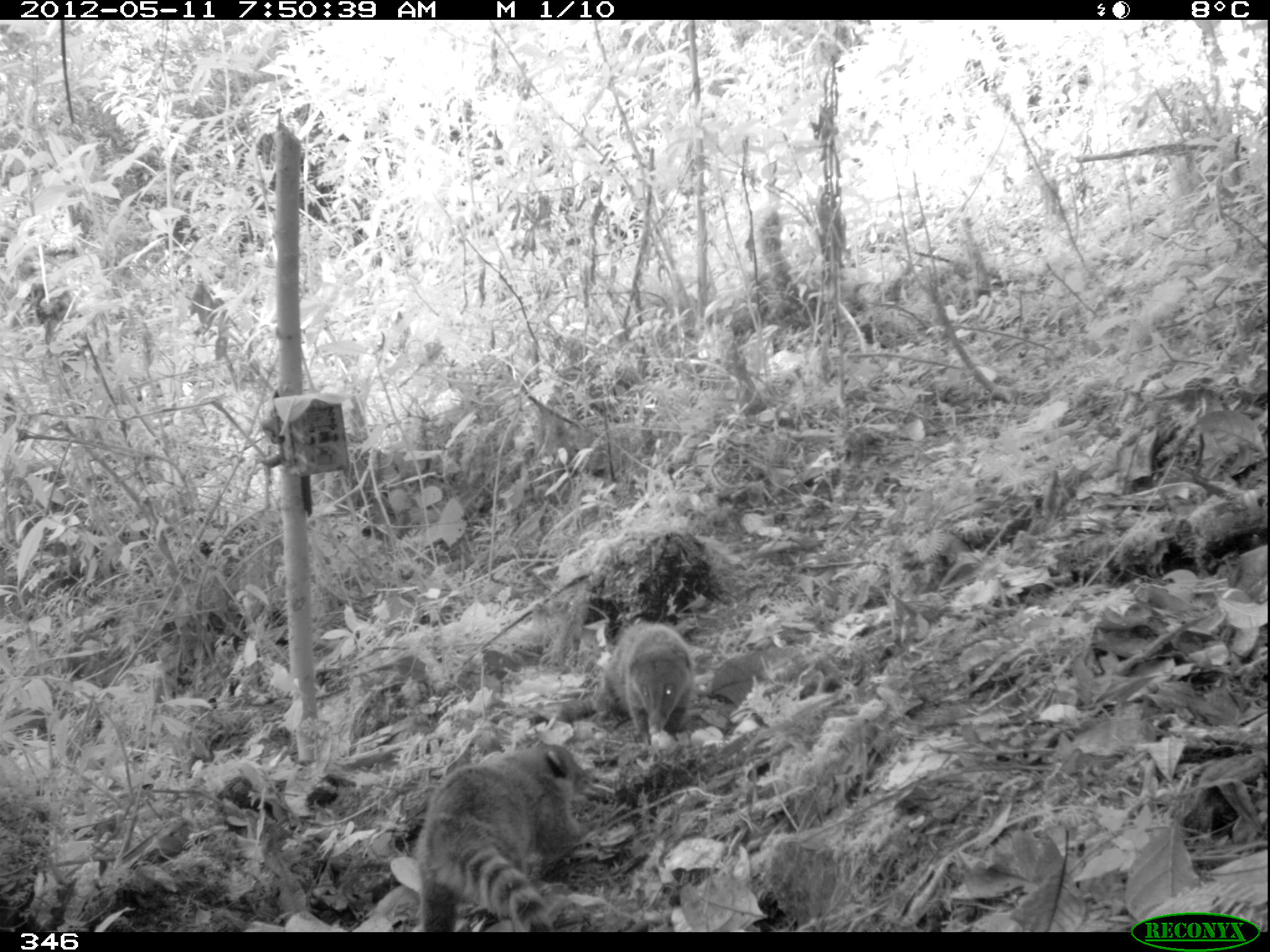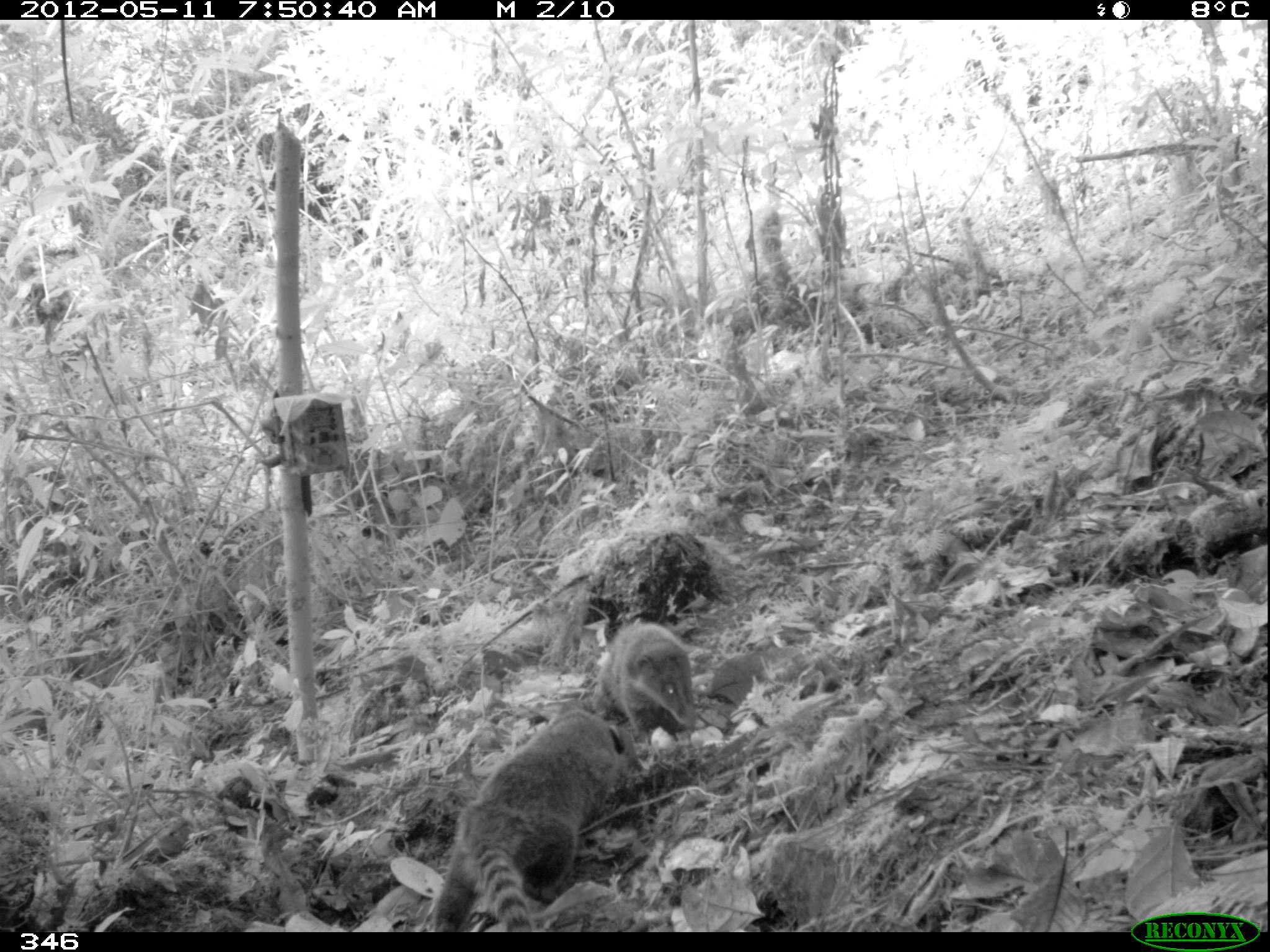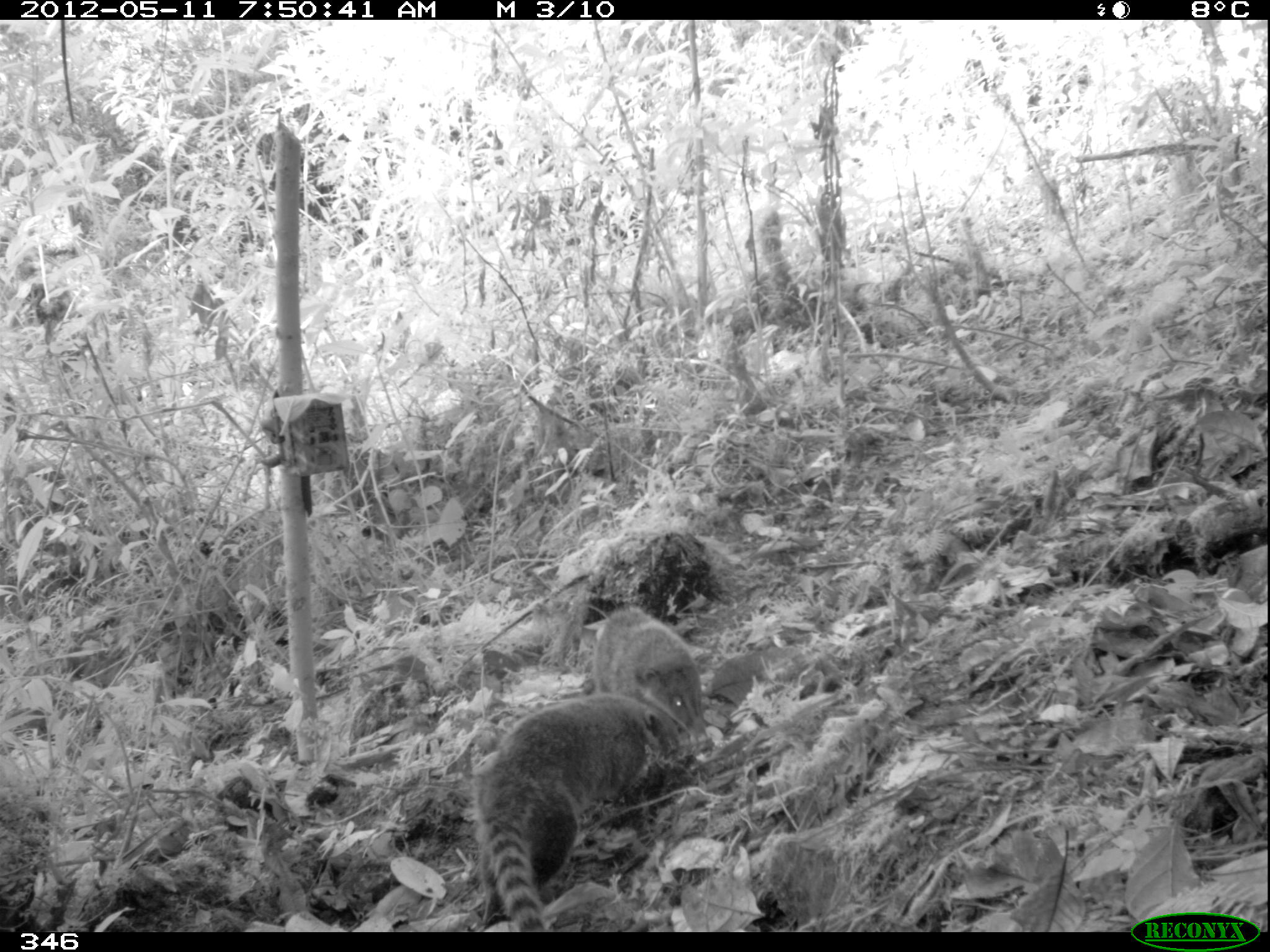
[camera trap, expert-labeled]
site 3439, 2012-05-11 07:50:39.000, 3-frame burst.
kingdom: Animalia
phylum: Chordata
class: Mammalia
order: Carnivora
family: Procyonidae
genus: Nasua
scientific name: Nasua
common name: coatis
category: unknown coati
Unknown coati (coatis) (Nasua).